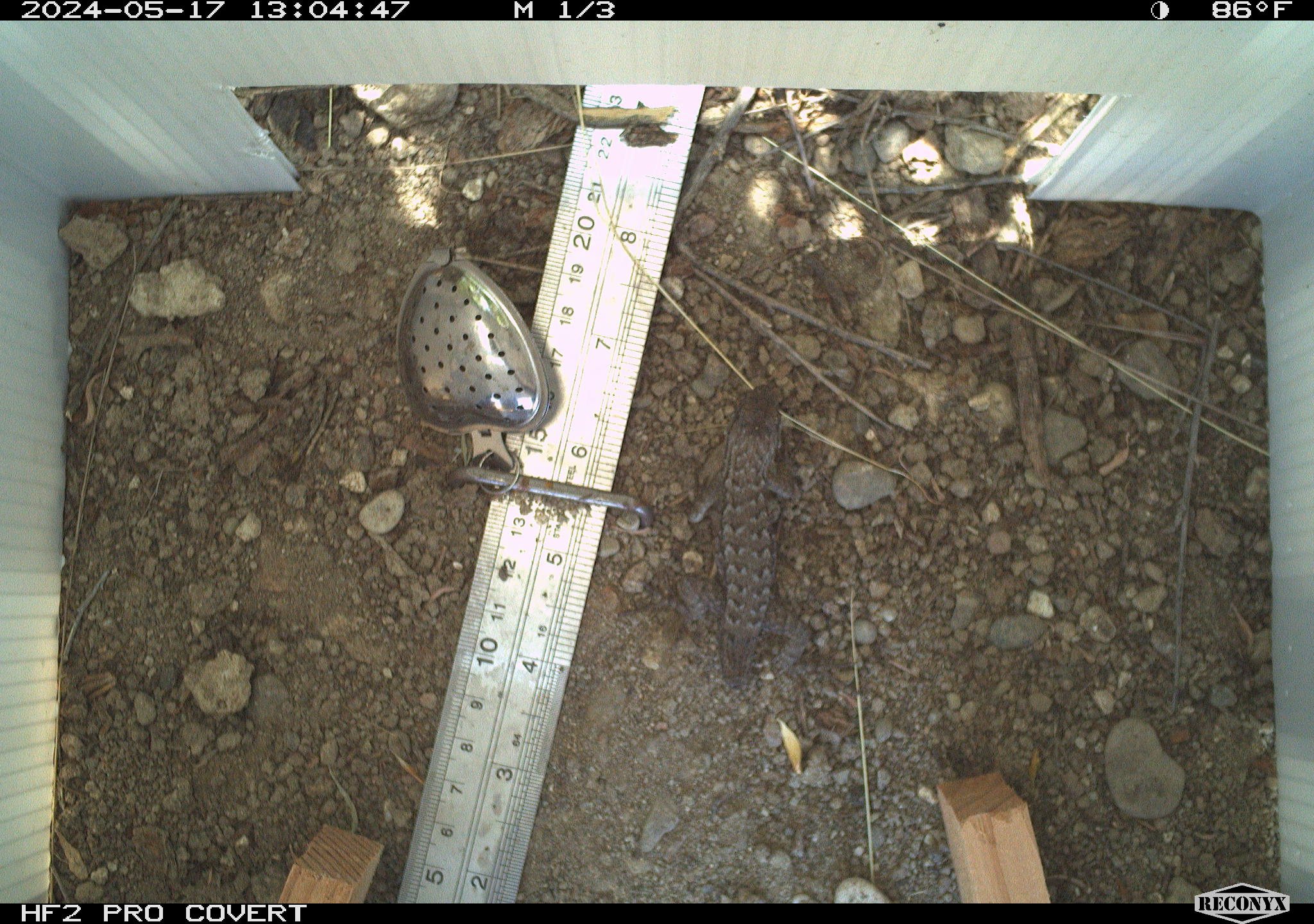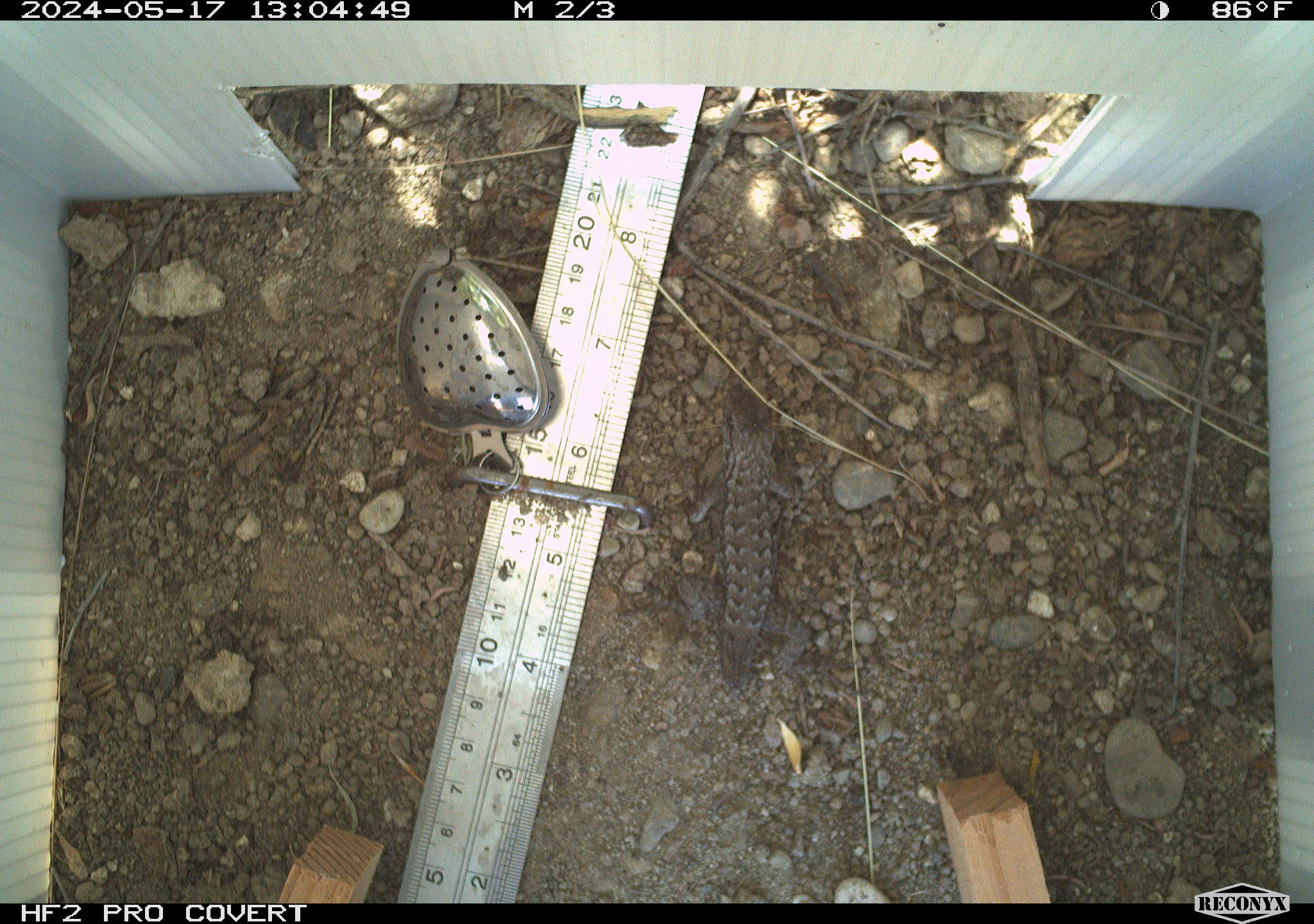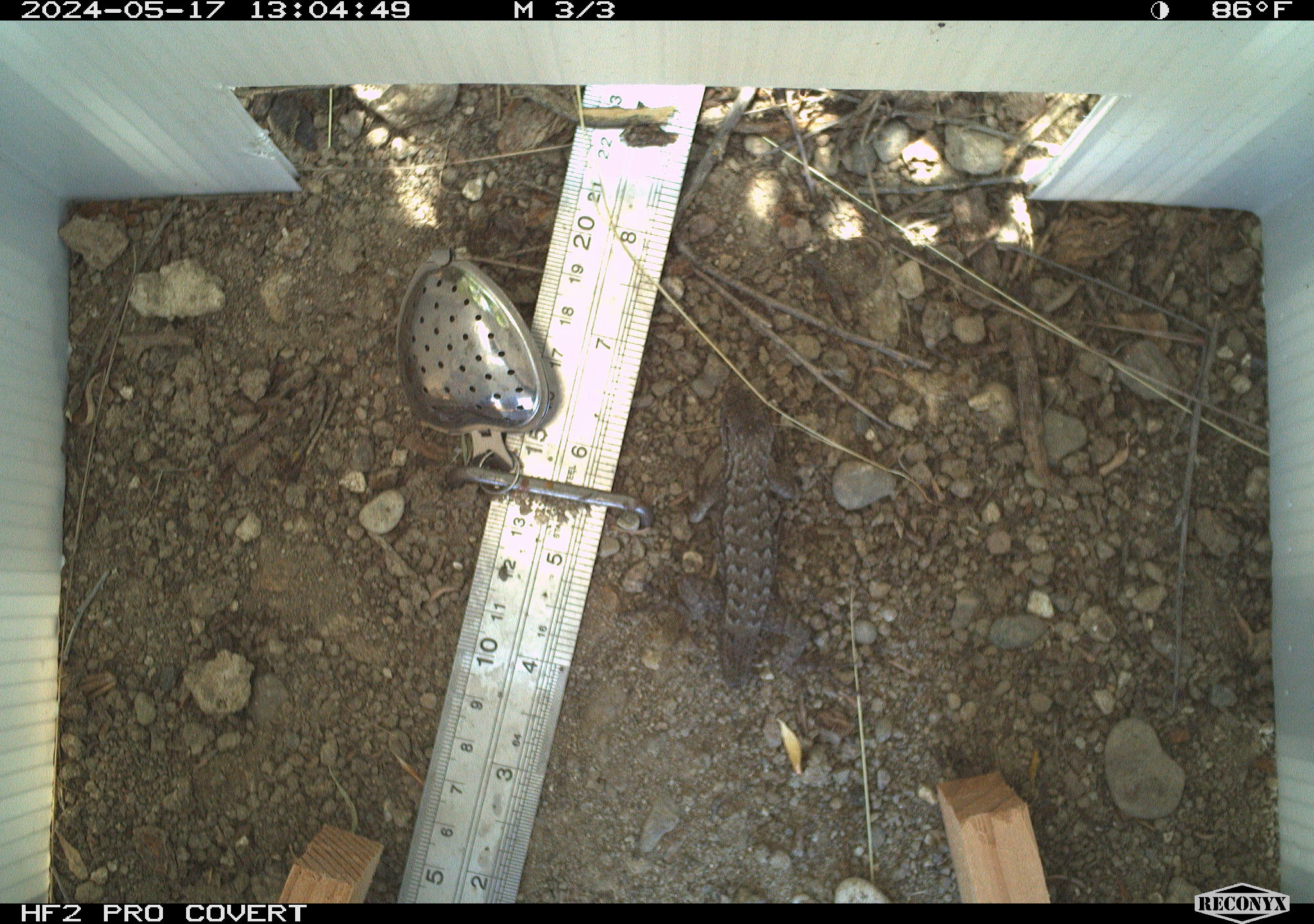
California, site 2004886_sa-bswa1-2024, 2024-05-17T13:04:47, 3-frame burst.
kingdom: Animalia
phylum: Chordata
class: Reptilia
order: Squamata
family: Phrynosomatidae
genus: Sceloporus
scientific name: Sceloporus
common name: spiny lizards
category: sceloporus species